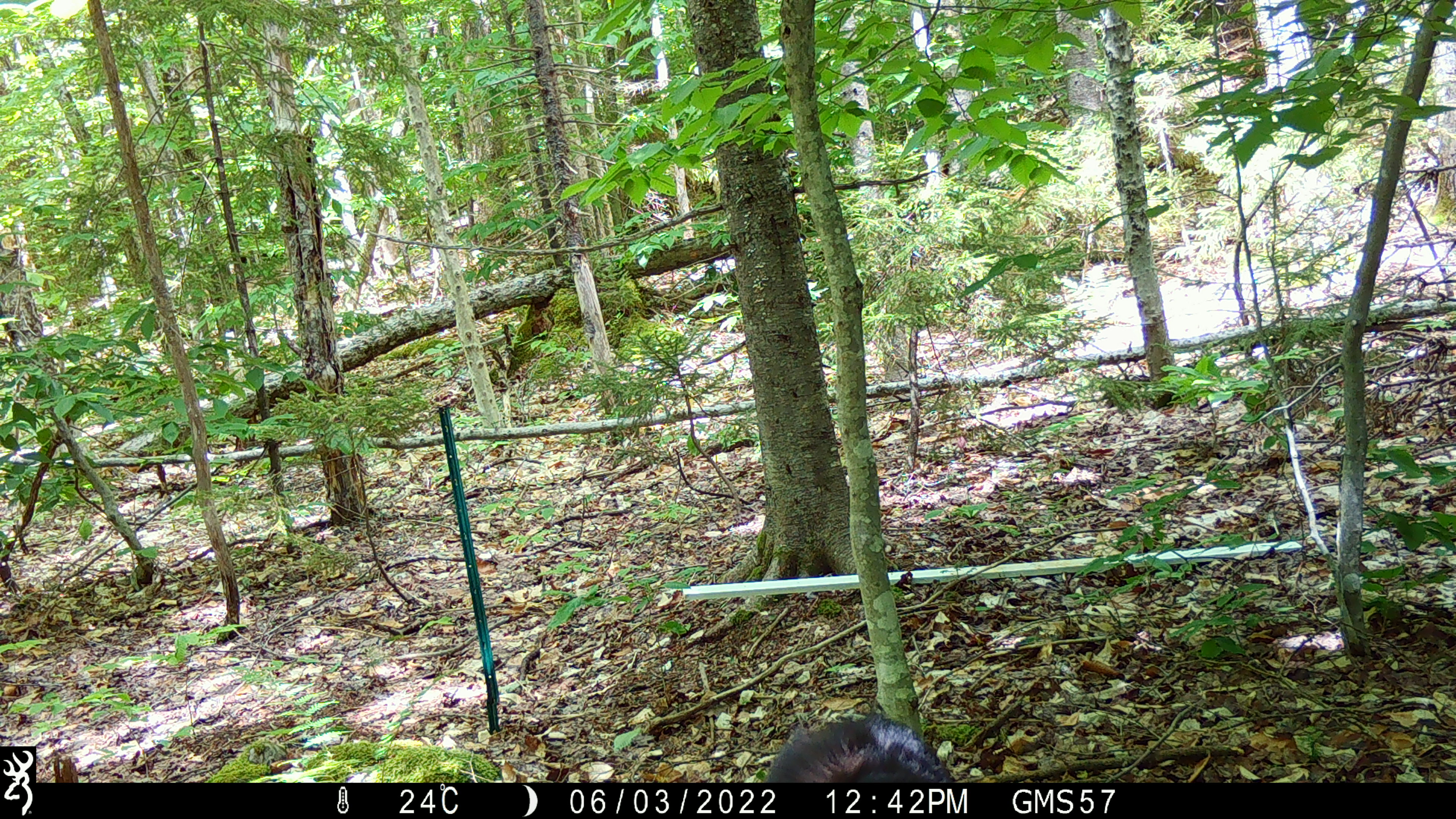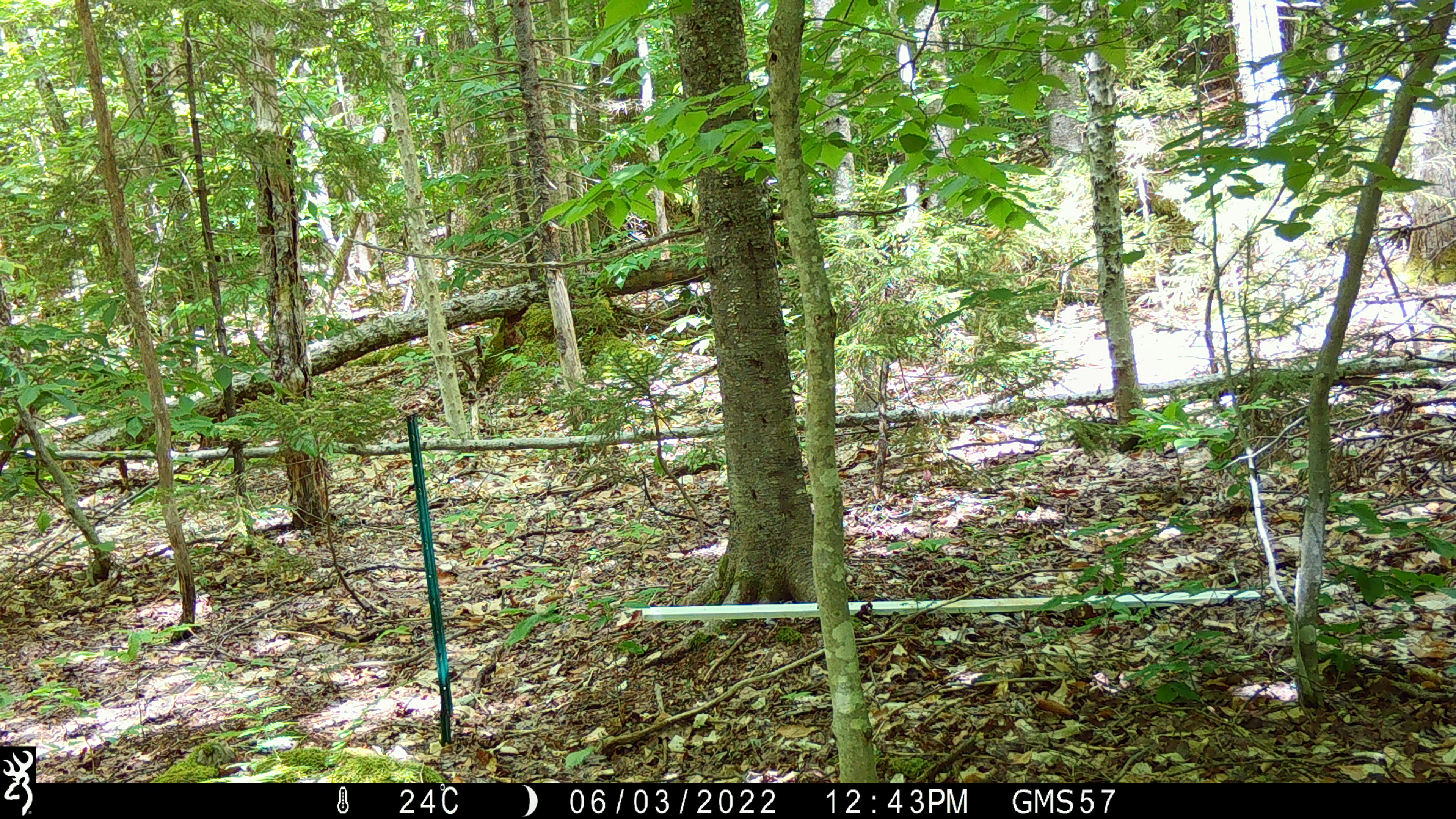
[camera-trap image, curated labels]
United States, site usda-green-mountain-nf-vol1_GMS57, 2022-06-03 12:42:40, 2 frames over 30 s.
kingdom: Animalia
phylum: Chordata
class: Mammalia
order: Carnivora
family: Ursidae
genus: Ursus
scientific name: Ursus americanus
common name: black bear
Black bear (Ursus americanus).